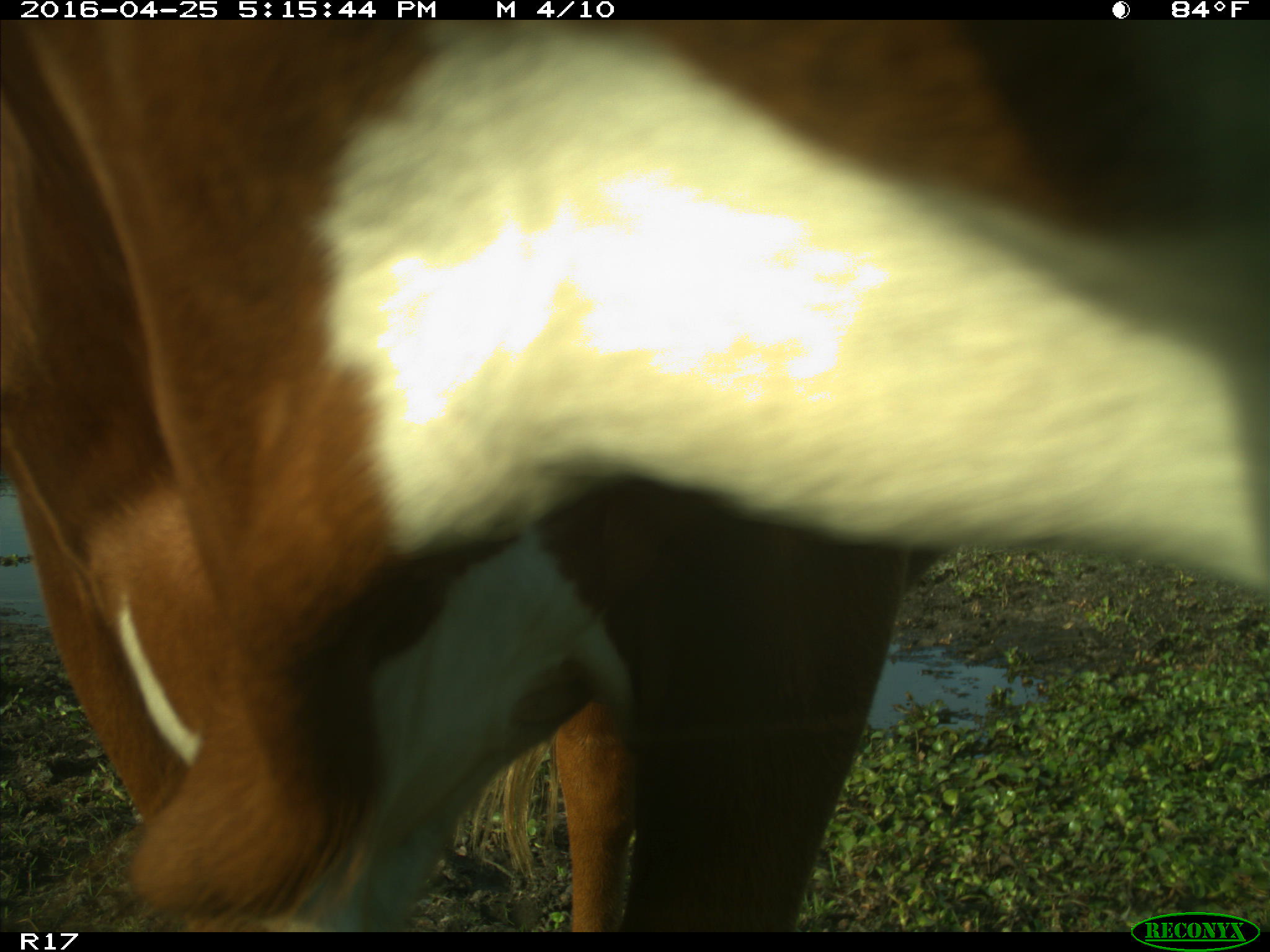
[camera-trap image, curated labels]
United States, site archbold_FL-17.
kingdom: Animalia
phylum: Chordata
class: Mammalia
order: Artiodactyla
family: Bovidae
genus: Bos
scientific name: Bos taurus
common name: domestic cow